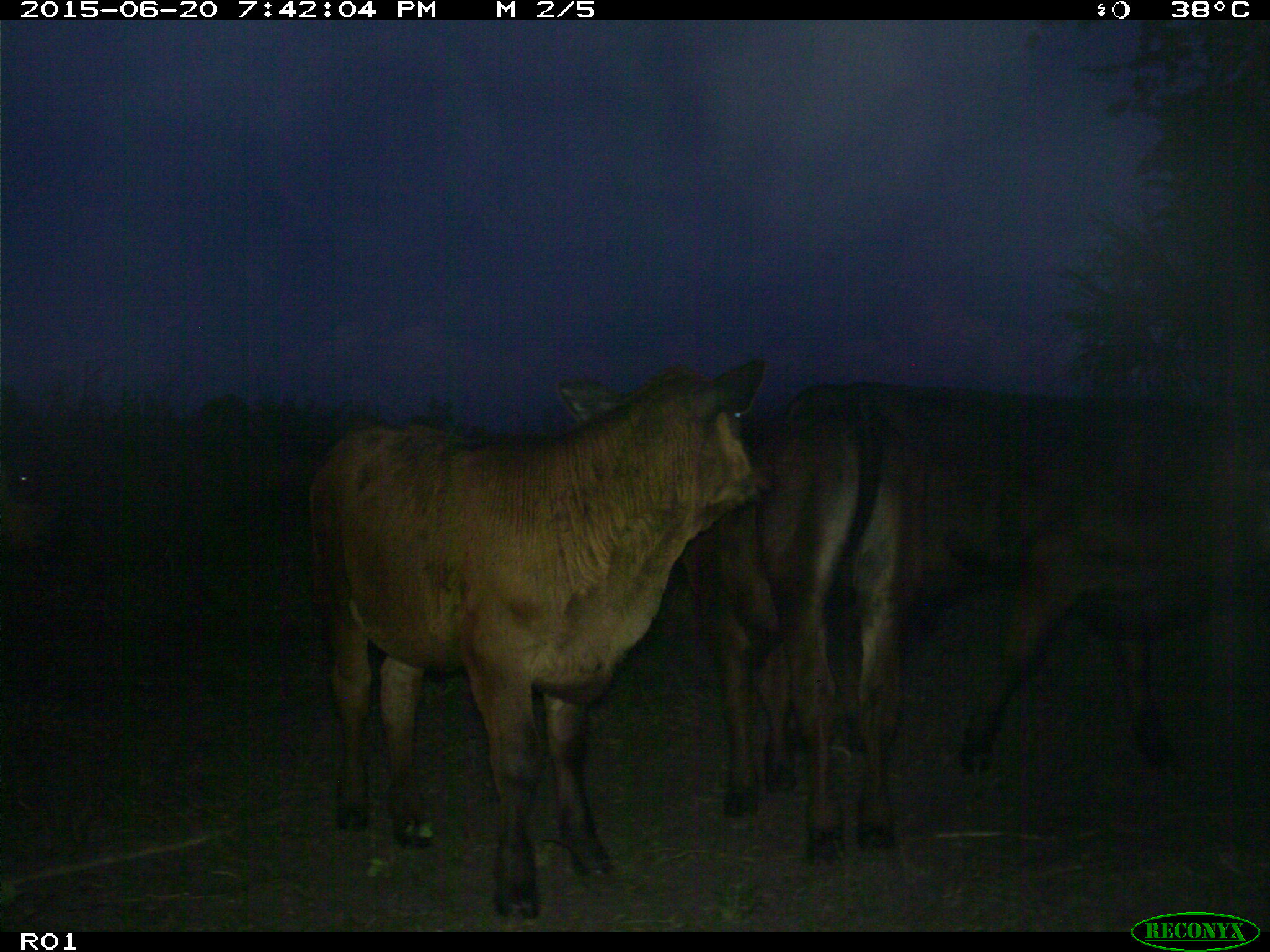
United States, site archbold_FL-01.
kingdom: Animalia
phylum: Chordata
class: Mammalia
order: Artiodactyla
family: Bovidae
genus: Bos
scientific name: Bos taurus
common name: domestic cow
Bos taurus (domestic cow).